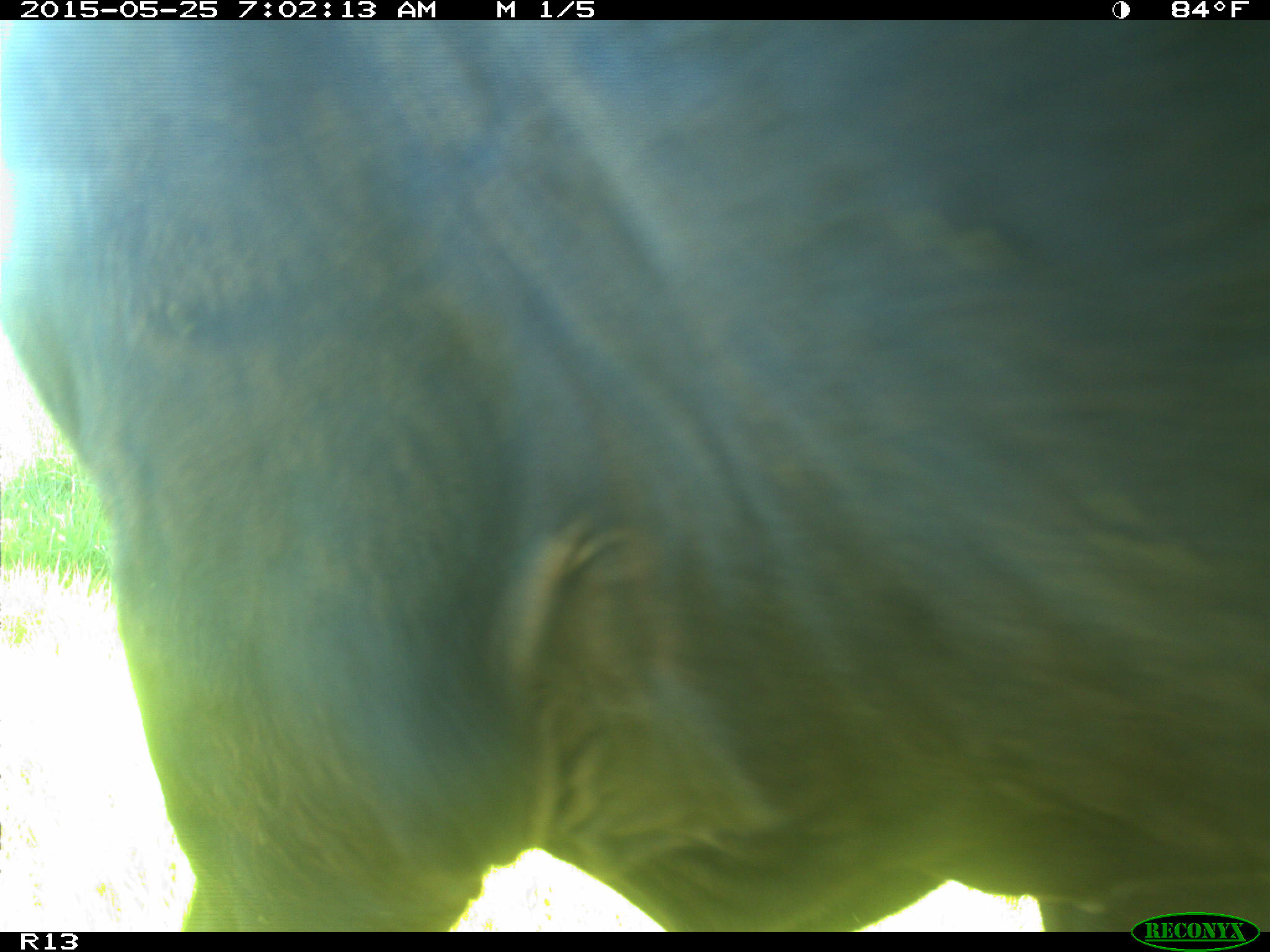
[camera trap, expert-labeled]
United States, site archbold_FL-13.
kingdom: Animalia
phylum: Chordata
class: Mammalia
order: Artiodactyla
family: Bovidae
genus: Bos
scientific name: Bos taurus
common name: domestic cow